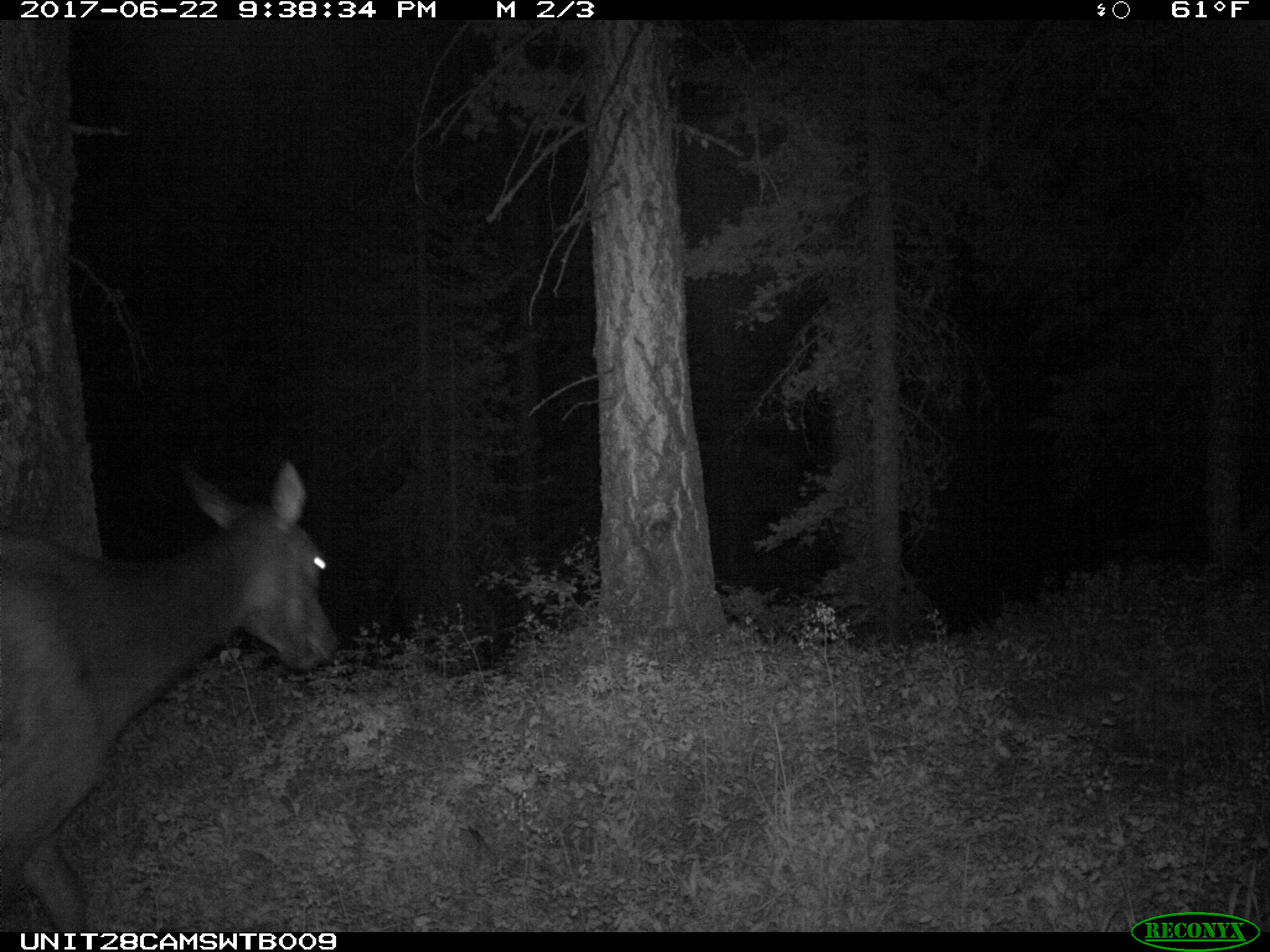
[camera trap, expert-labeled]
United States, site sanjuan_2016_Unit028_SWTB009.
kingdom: Animalia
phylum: Chordata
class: Mammalia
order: Artiodactyla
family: Cervidae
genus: Cervus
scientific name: Cervus elaphus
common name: red deer